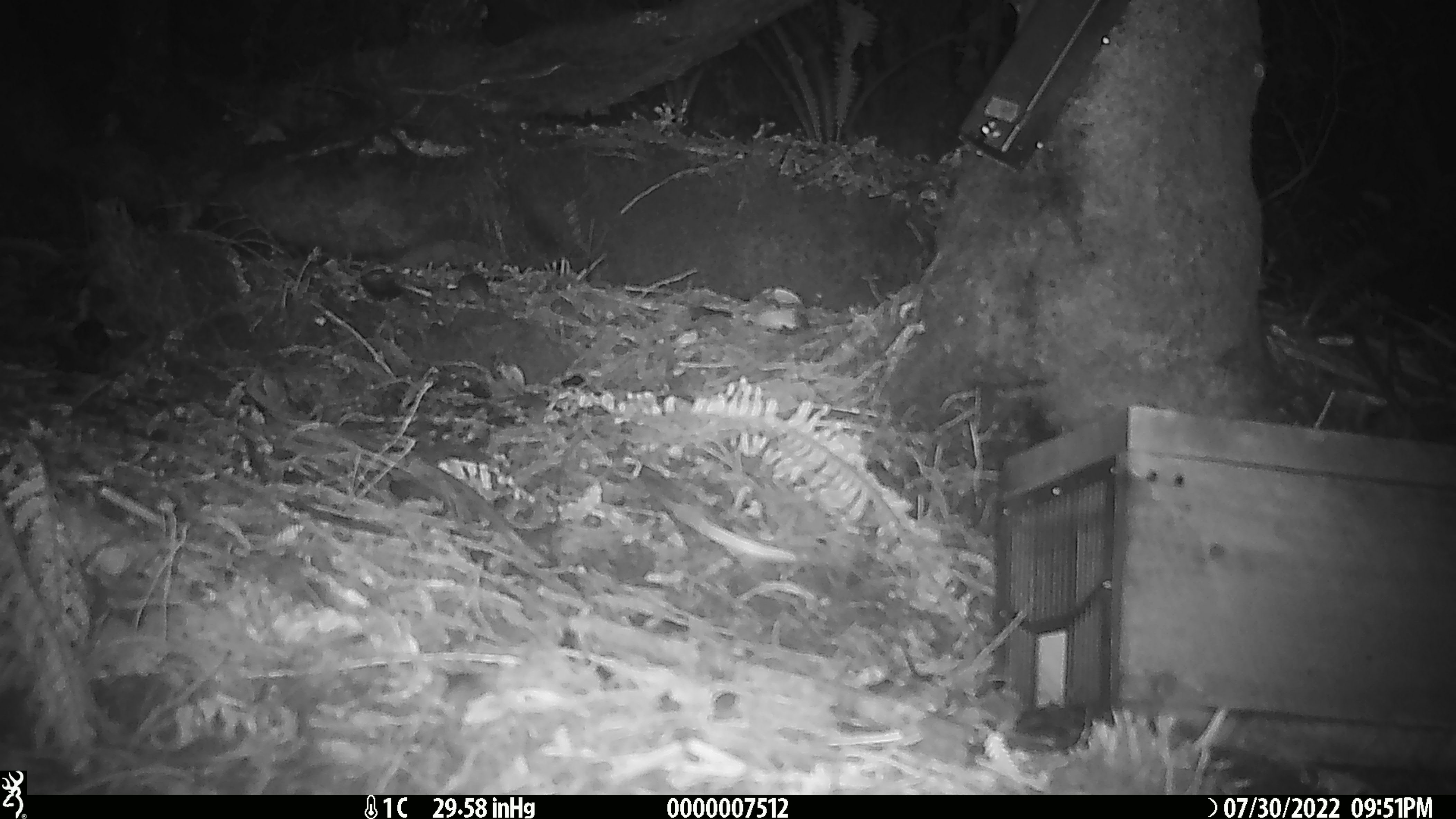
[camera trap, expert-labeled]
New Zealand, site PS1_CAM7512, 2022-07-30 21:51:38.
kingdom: Animalia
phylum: Chordata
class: Mammalia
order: Rodentia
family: Muridae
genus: Mus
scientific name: Mus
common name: mouse